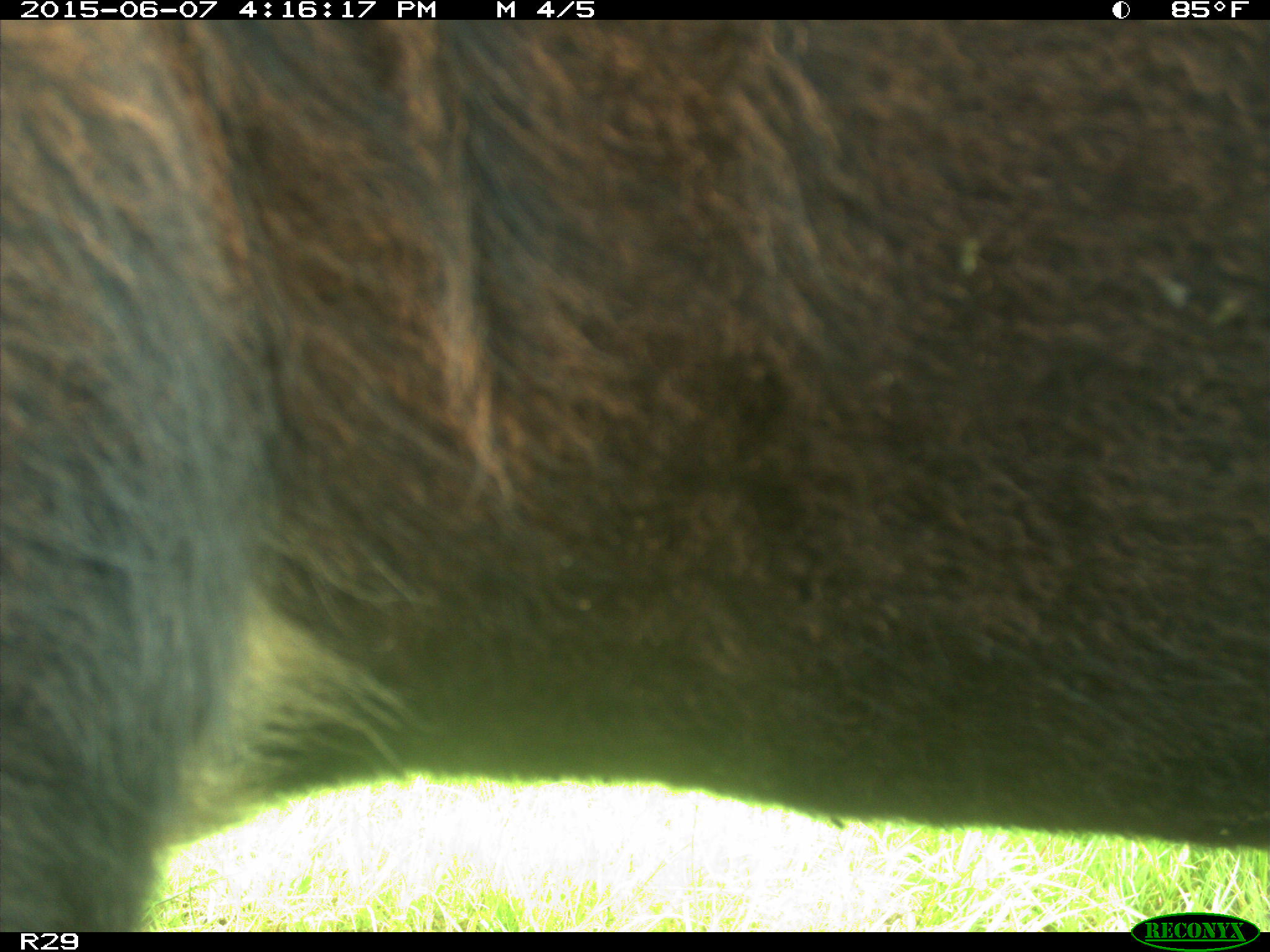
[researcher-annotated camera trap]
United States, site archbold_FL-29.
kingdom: Animalia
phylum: Chordata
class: Mammalia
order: Artiodactyla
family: Bovidae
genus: Bos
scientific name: Bos taurus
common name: domestic cow